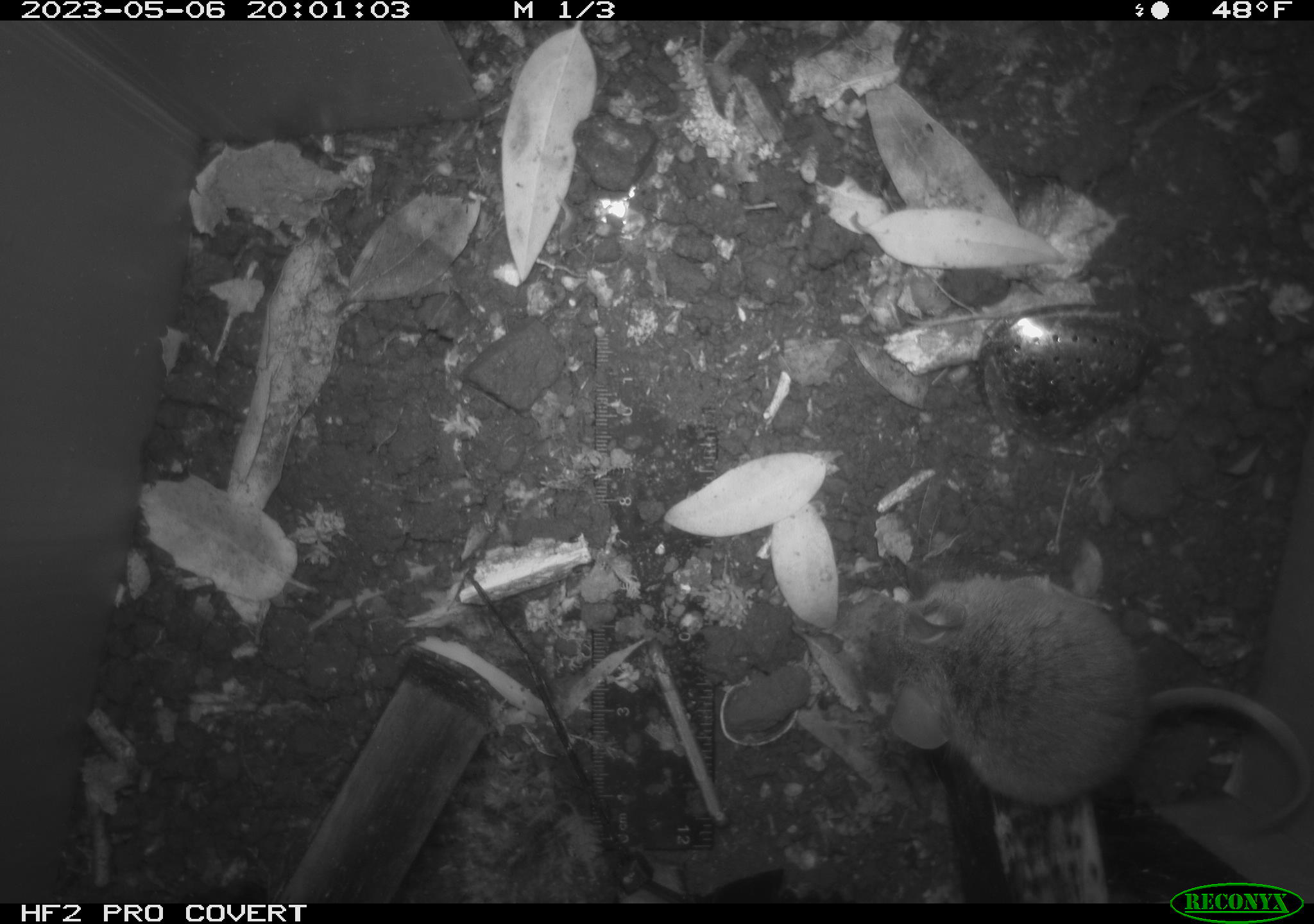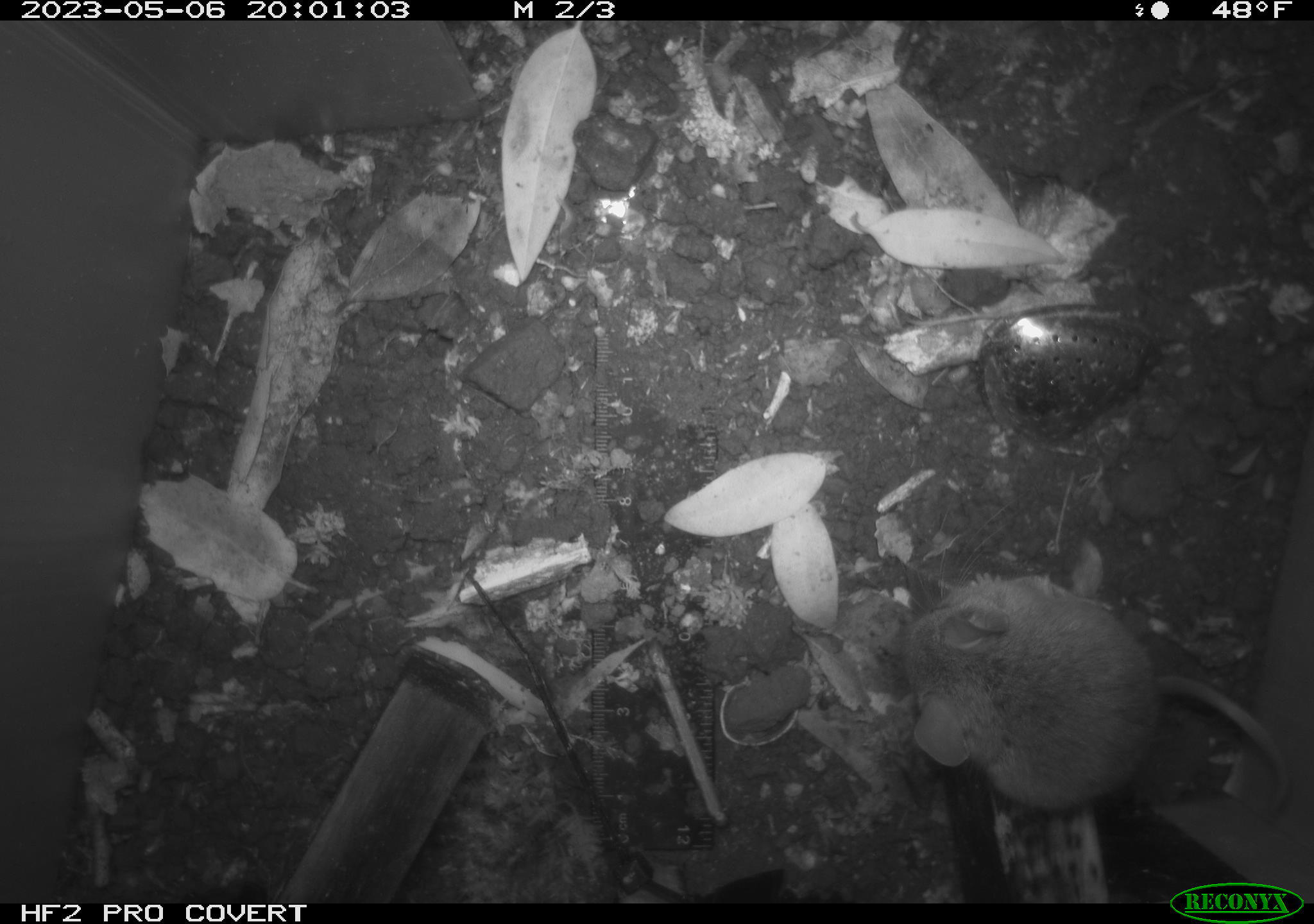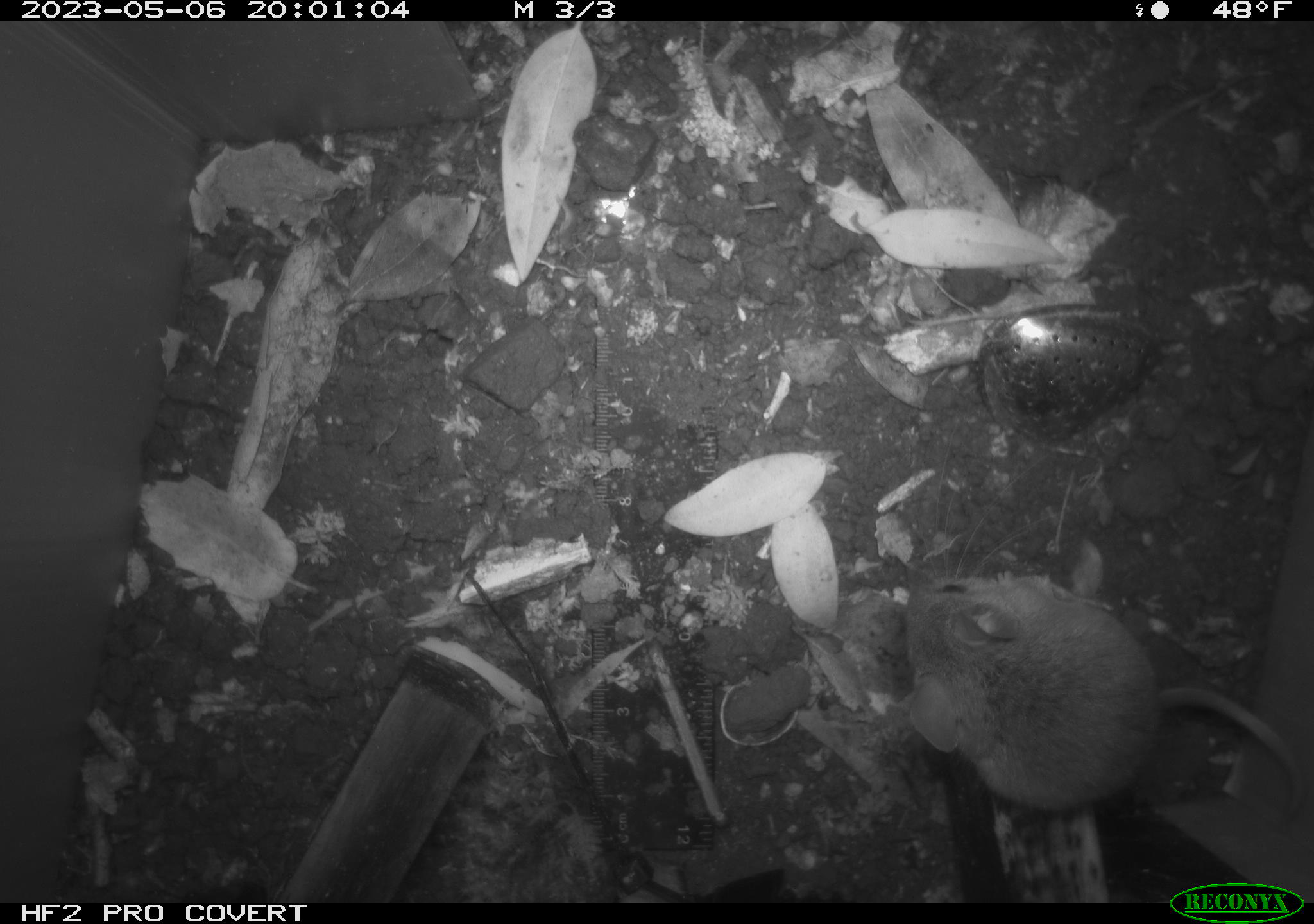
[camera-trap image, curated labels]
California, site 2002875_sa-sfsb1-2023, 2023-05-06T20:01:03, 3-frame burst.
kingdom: Animalia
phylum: Chordata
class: Mammalia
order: Rodentia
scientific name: Rodentia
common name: mouse species